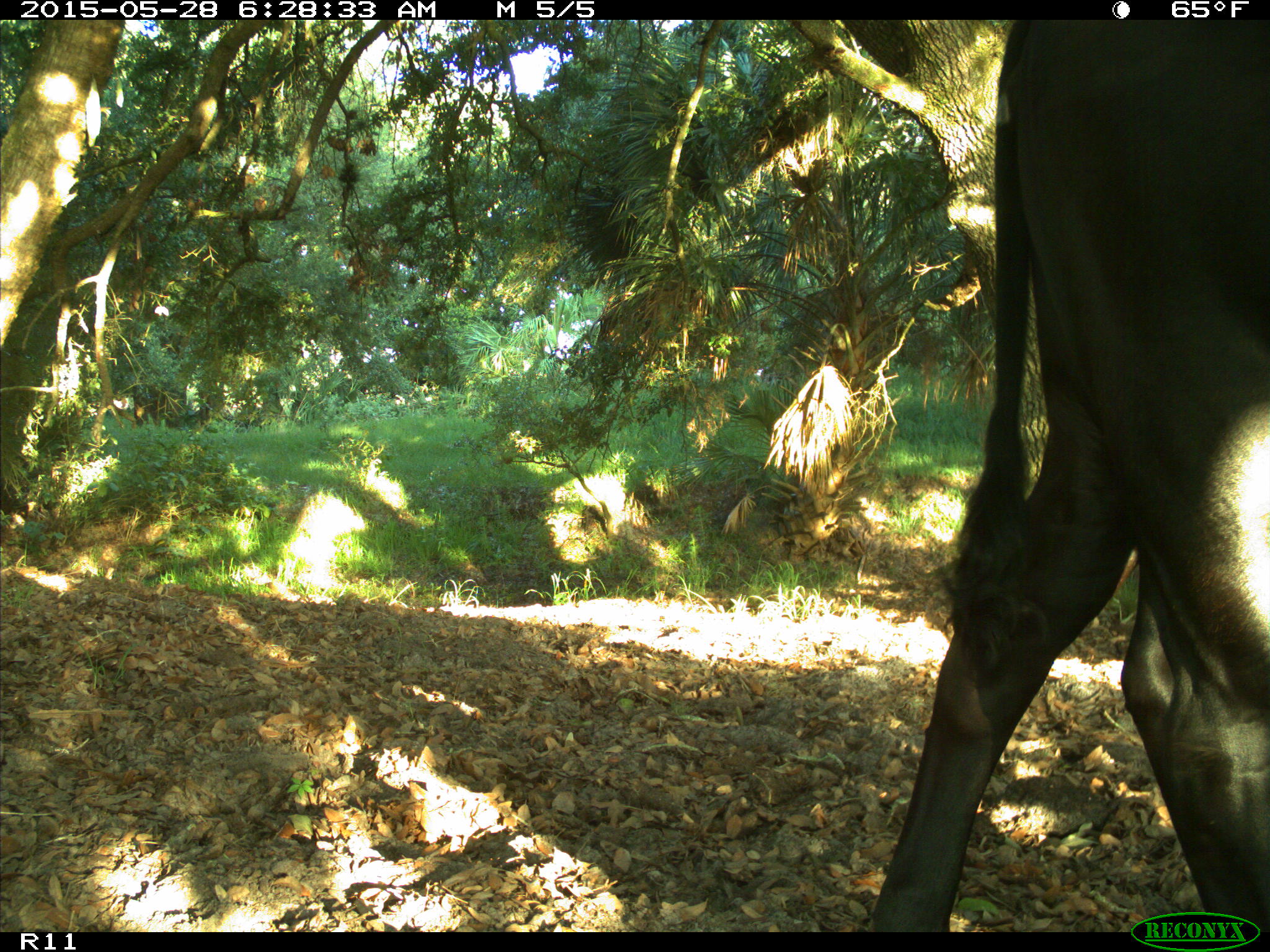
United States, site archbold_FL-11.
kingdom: Animalia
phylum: Chordata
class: Mammalia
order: Artiodactyla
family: Bovidae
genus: Bos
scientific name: Bos taurus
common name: domestic cow